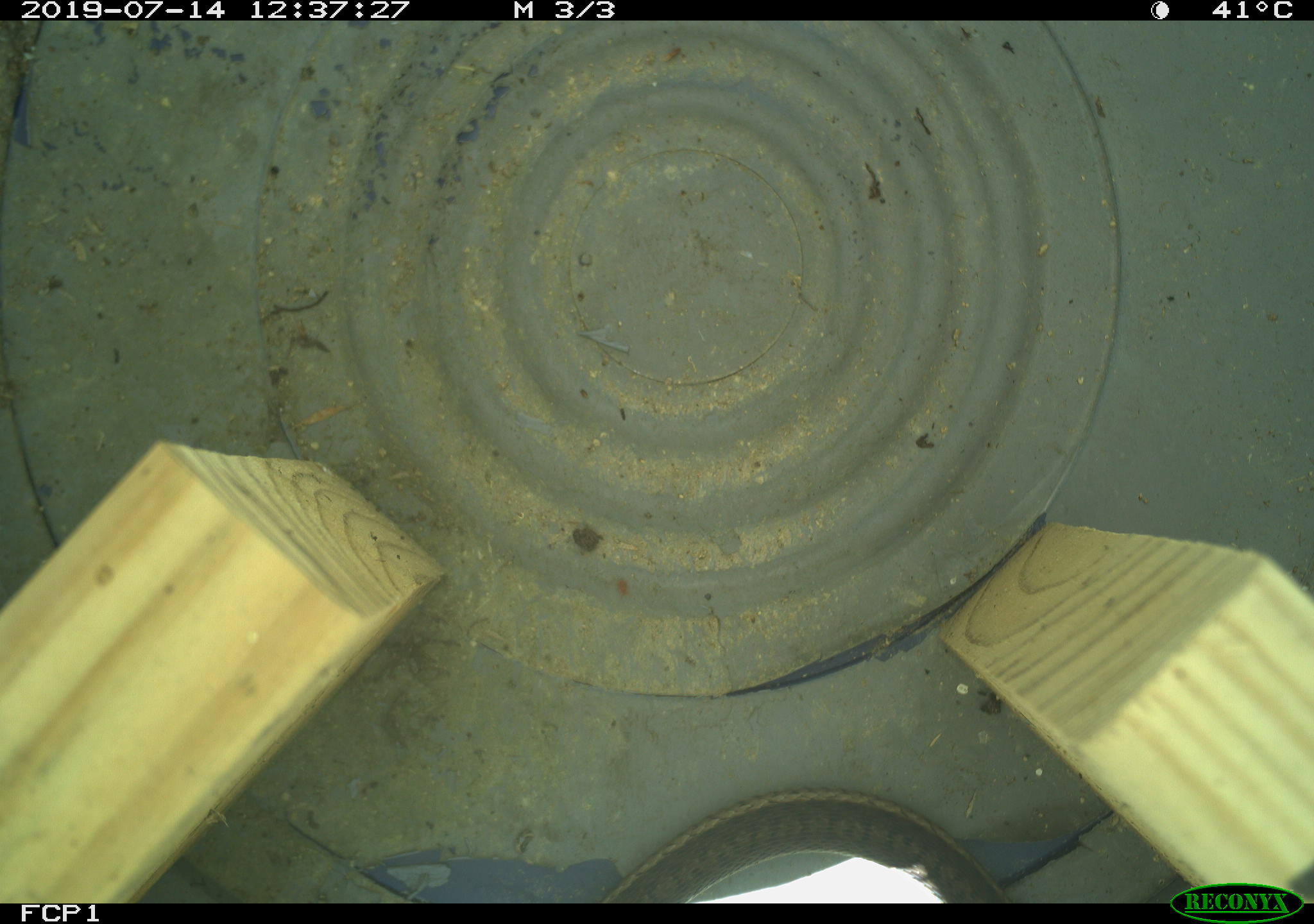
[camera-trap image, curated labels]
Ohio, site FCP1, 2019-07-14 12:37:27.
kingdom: Animalia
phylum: Chordata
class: Reptilia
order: Squamata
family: Colubridae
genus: Thamnophis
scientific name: Thamnophis sirtalis sirtalis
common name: eastern gartersnake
Eastern gartersnake (Thamnophis sirtalis sirtalis).